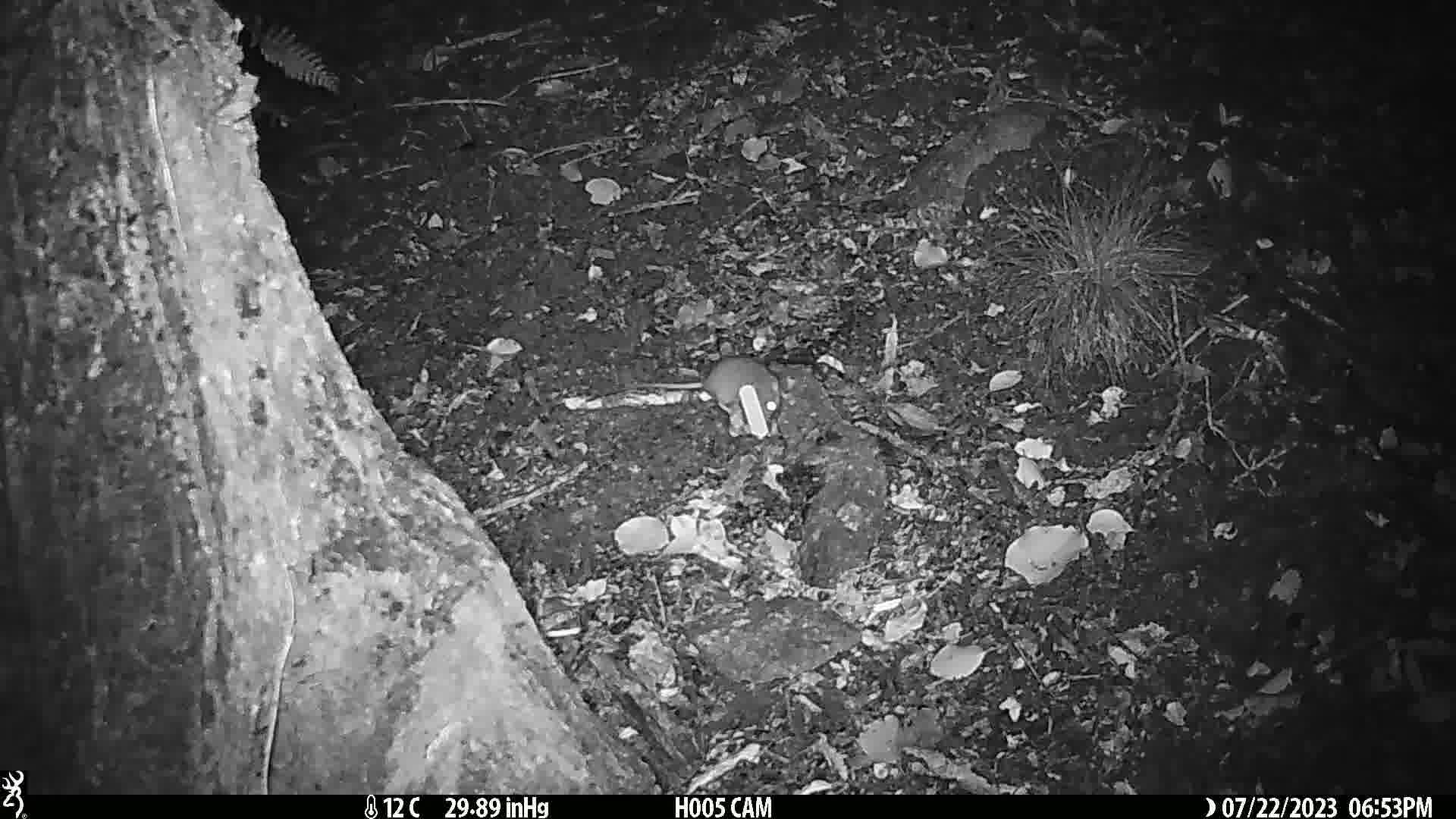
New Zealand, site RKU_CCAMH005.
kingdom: Animalia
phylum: Chordata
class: Mammalia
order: Rodentia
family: Muridae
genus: Rattus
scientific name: Rattus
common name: rat